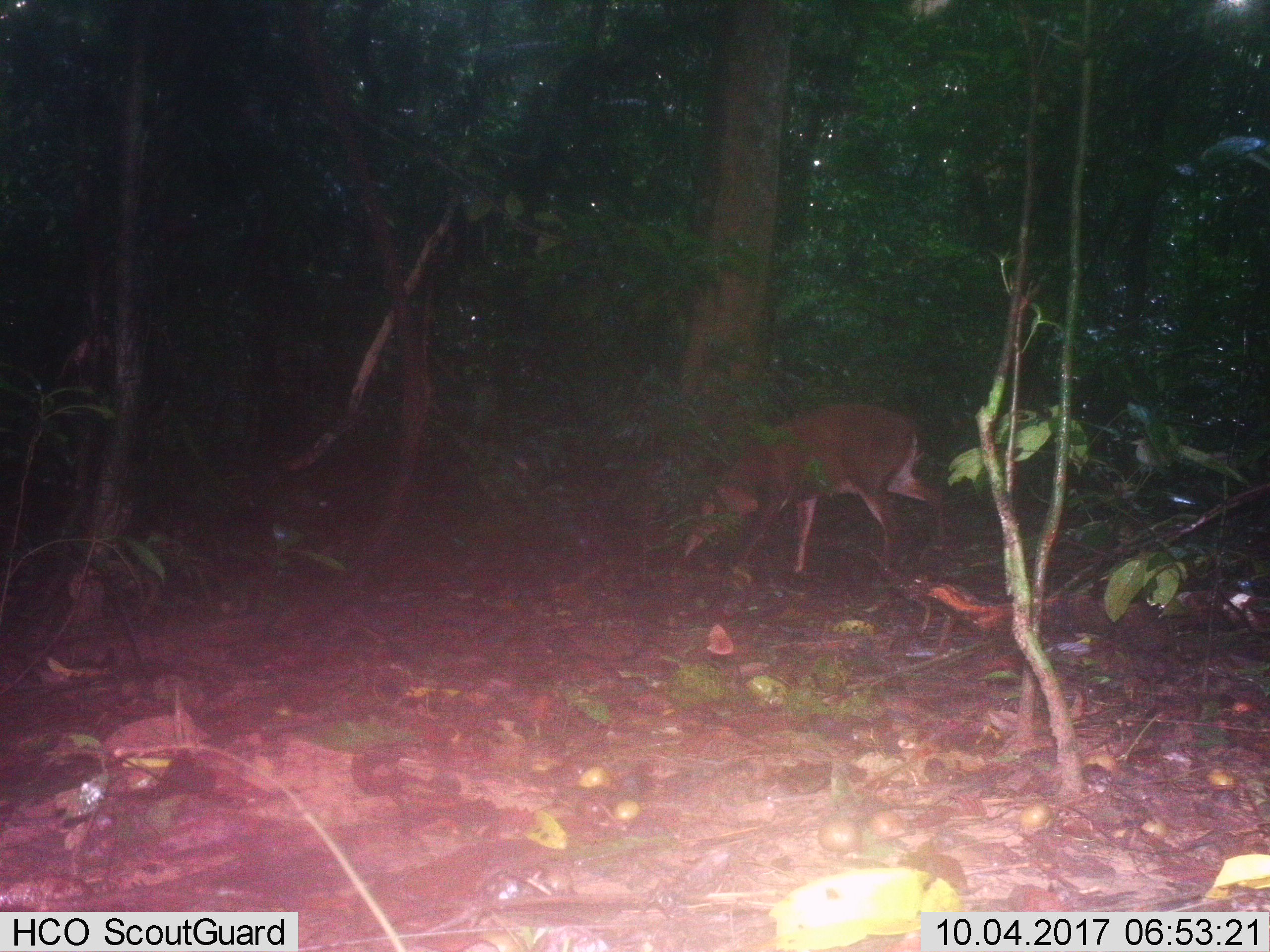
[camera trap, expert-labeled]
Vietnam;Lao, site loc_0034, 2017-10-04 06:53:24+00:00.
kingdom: Animalia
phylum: Chordata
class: Mammalia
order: Artiodactyla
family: Cervidae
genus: Muntiacus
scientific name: Muntiacus vuquangensis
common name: large-antlered muntjac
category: large antlered muntjac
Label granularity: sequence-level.